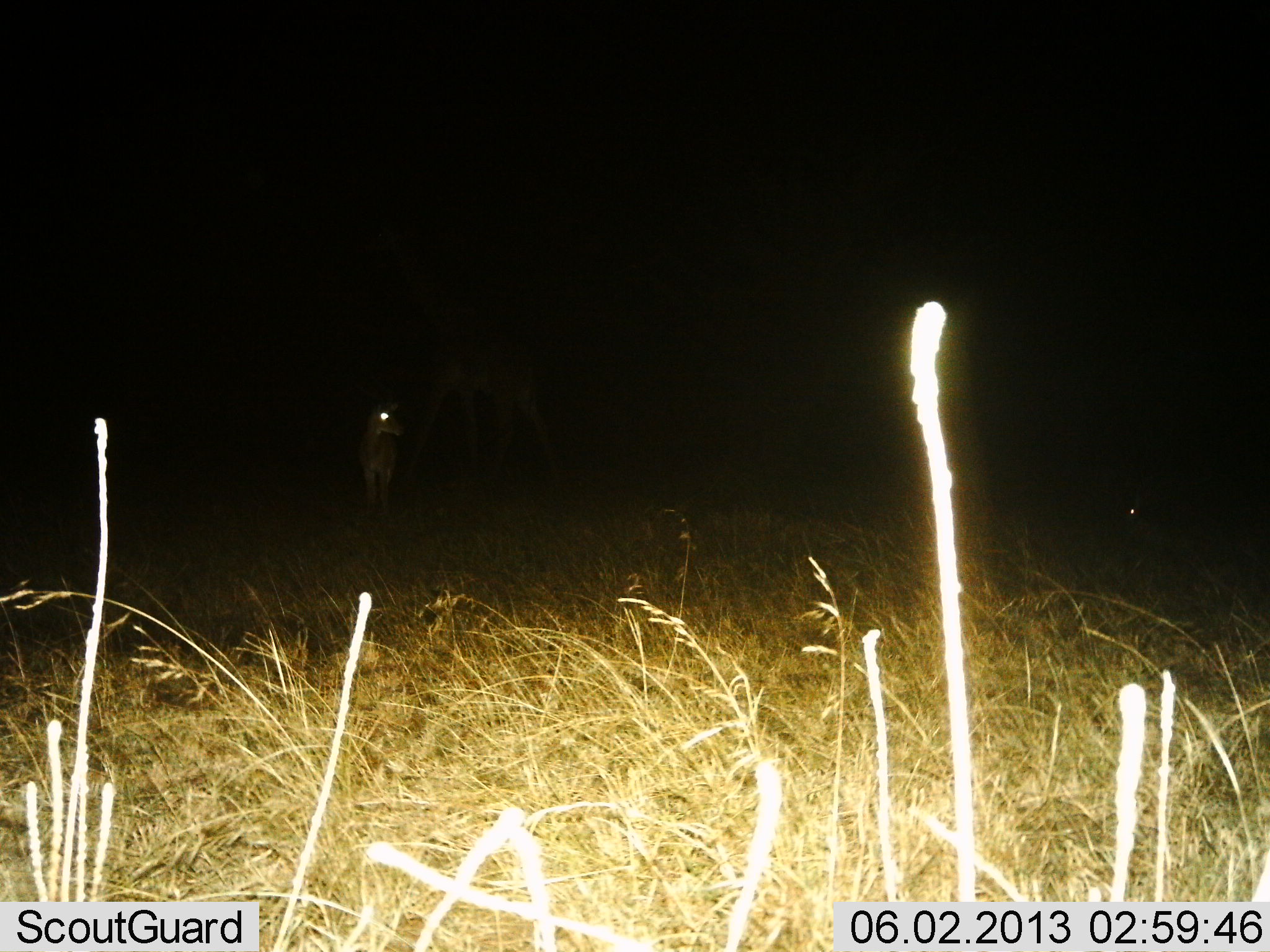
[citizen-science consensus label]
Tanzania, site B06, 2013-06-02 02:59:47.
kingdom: Animalia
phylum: Chordata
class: Mammalia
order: Artiodactyla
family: Giraffidae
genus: Giraffa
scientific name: Giraffa camelopardalis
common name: giraffe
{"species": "giraffe (Giraffa camelopardalis)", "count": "1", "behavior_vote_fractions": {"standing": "25%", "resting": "0%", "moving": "75%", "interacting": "0%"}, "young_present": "8%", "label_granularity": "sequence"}